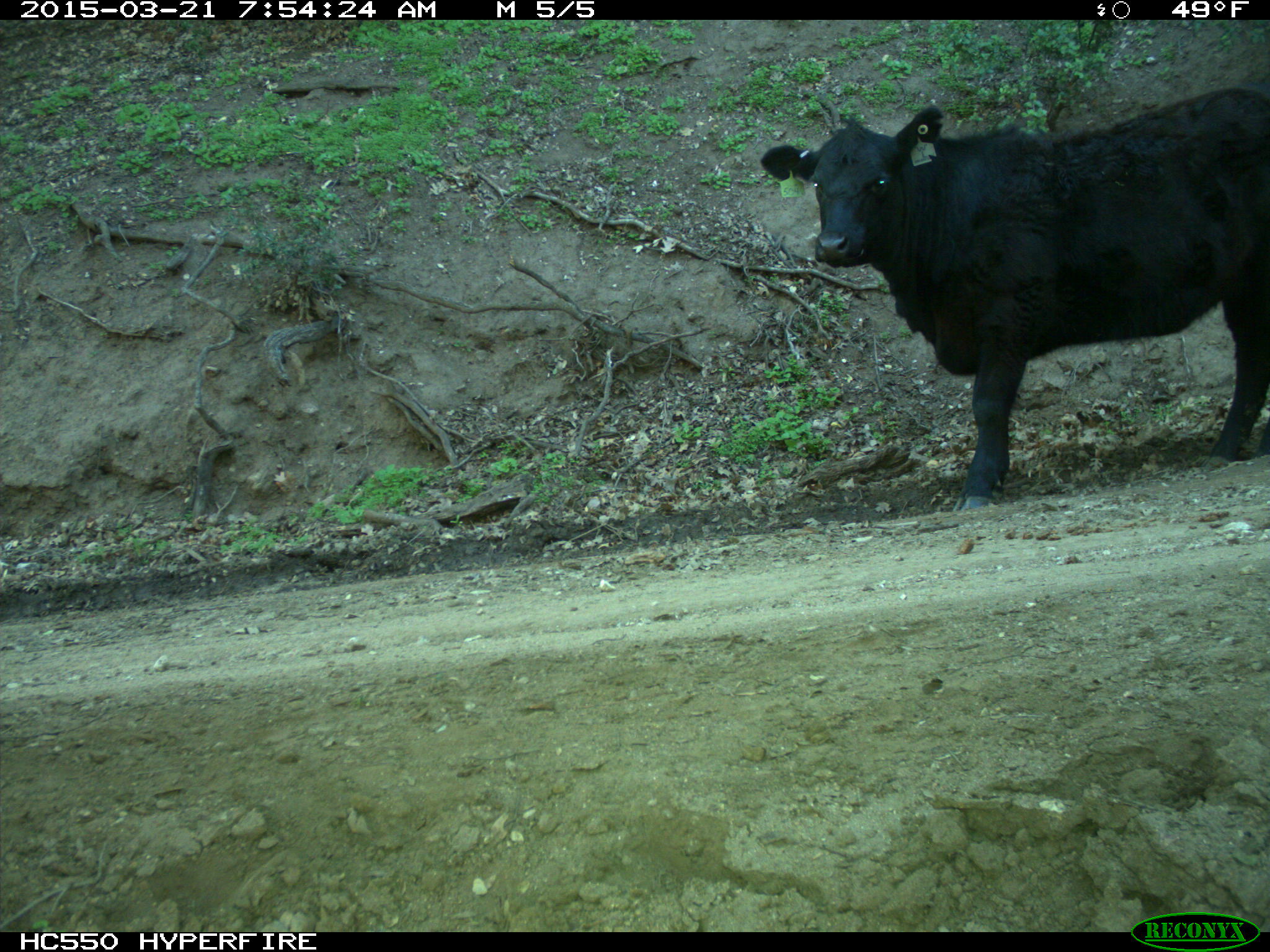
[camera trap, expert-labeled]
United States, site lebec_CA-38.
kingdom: Animalia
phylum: Chordata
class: Mammalia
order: Artiodactyla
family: Bovidae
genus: Bos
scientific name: Bos taurus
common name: domestic cow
Bos taurus (domestic cow).